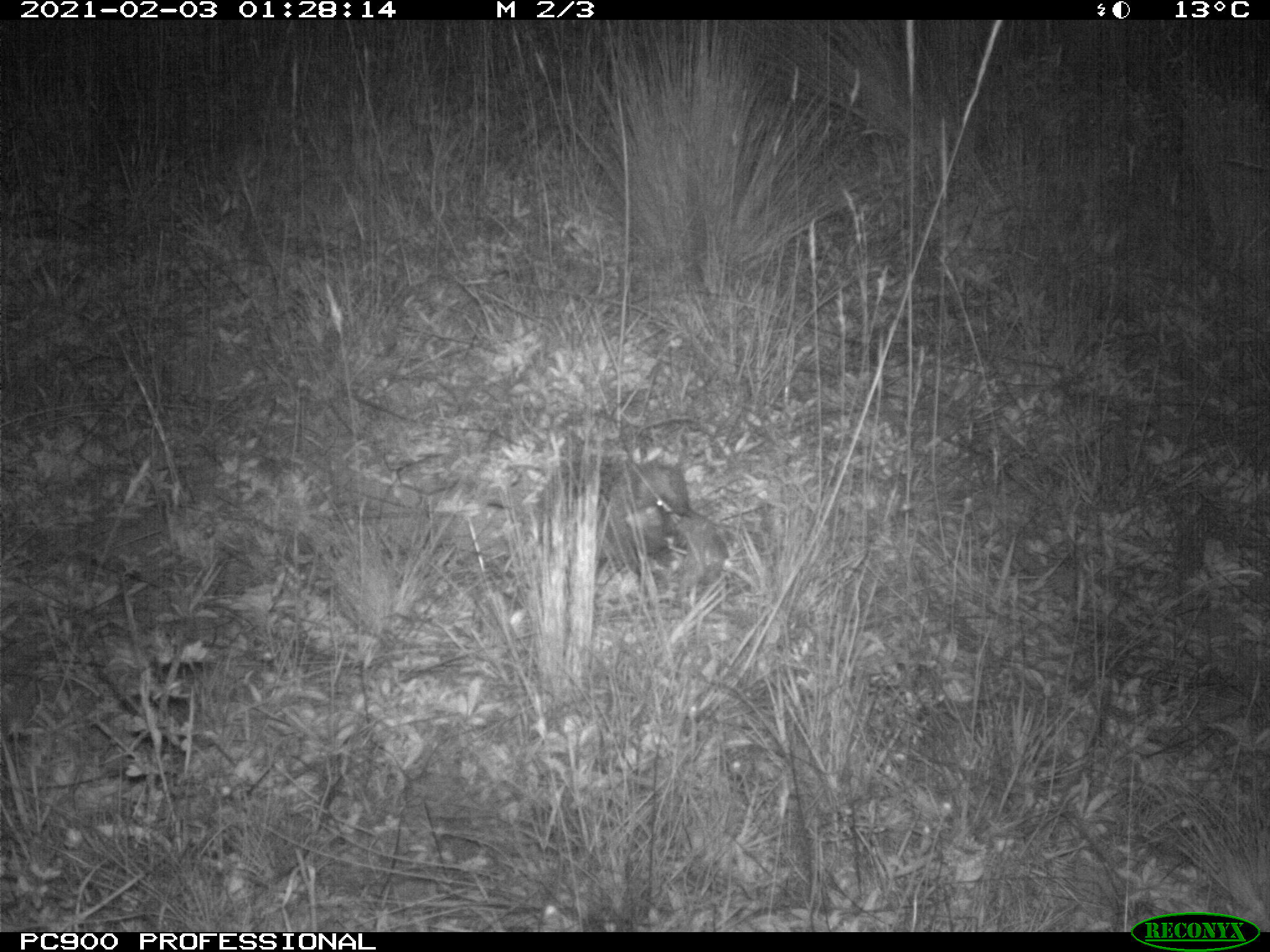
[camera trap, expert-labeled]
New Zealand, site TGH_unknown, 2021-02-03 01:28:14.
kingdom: Animalia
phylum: Chordata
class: Mammalia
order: Eulipotyphla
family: Erinaceidae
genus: Erinaceus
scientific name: Erinaceus europaeus europaeus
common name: european hedgehog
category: hedgehog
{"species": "hedgehog (european hedgehog) (Erinaceus europaeus europaeus)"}